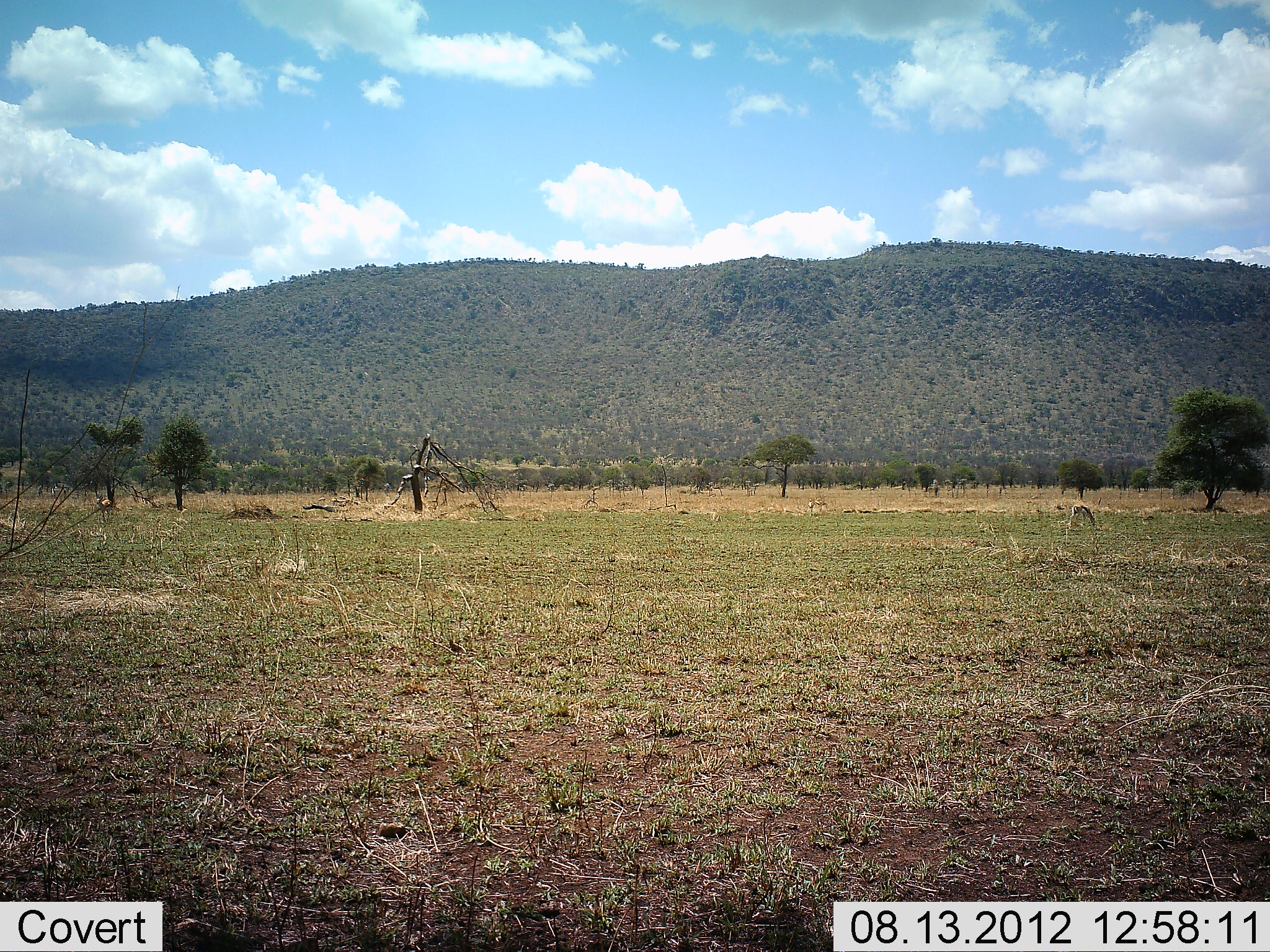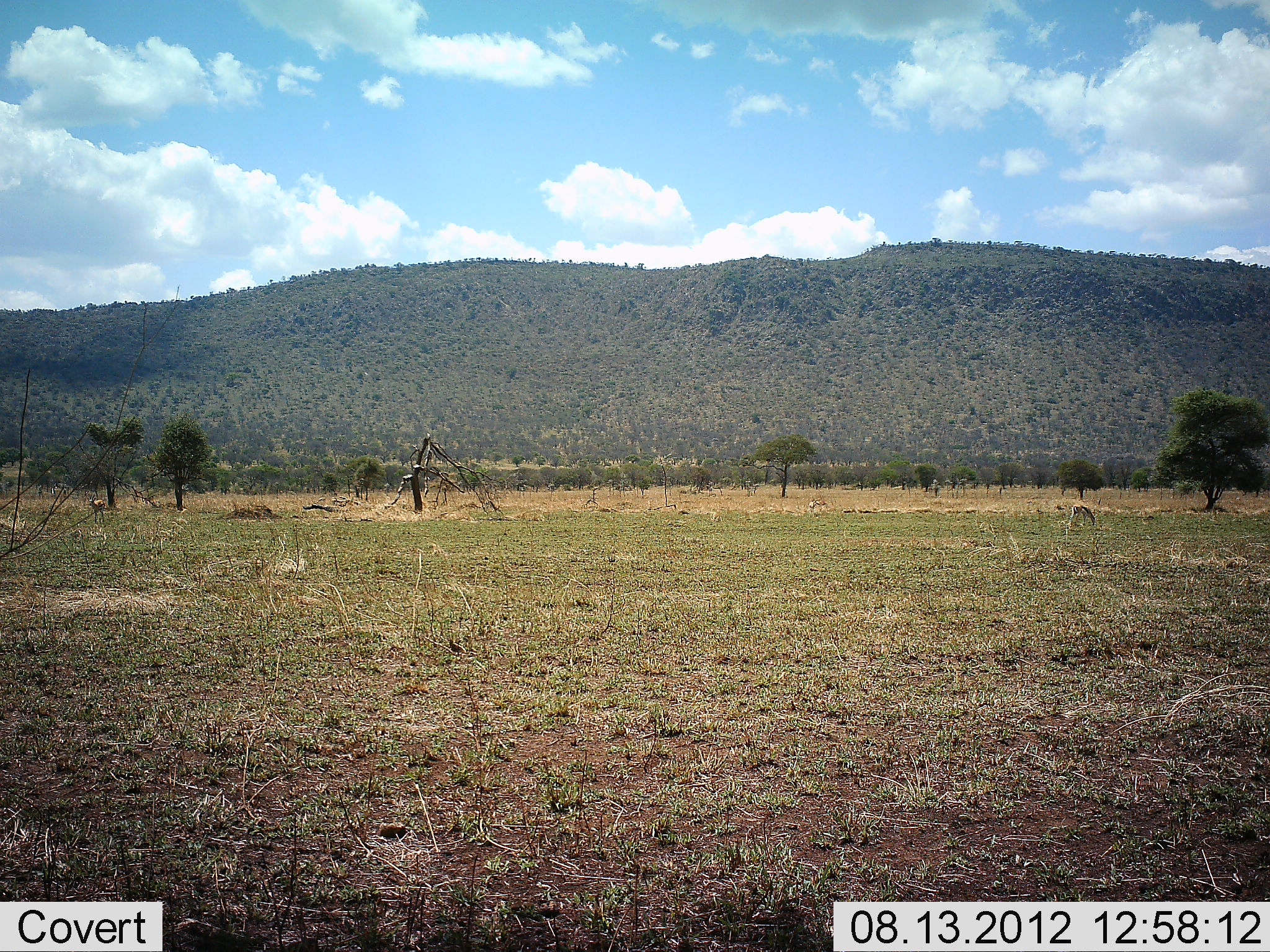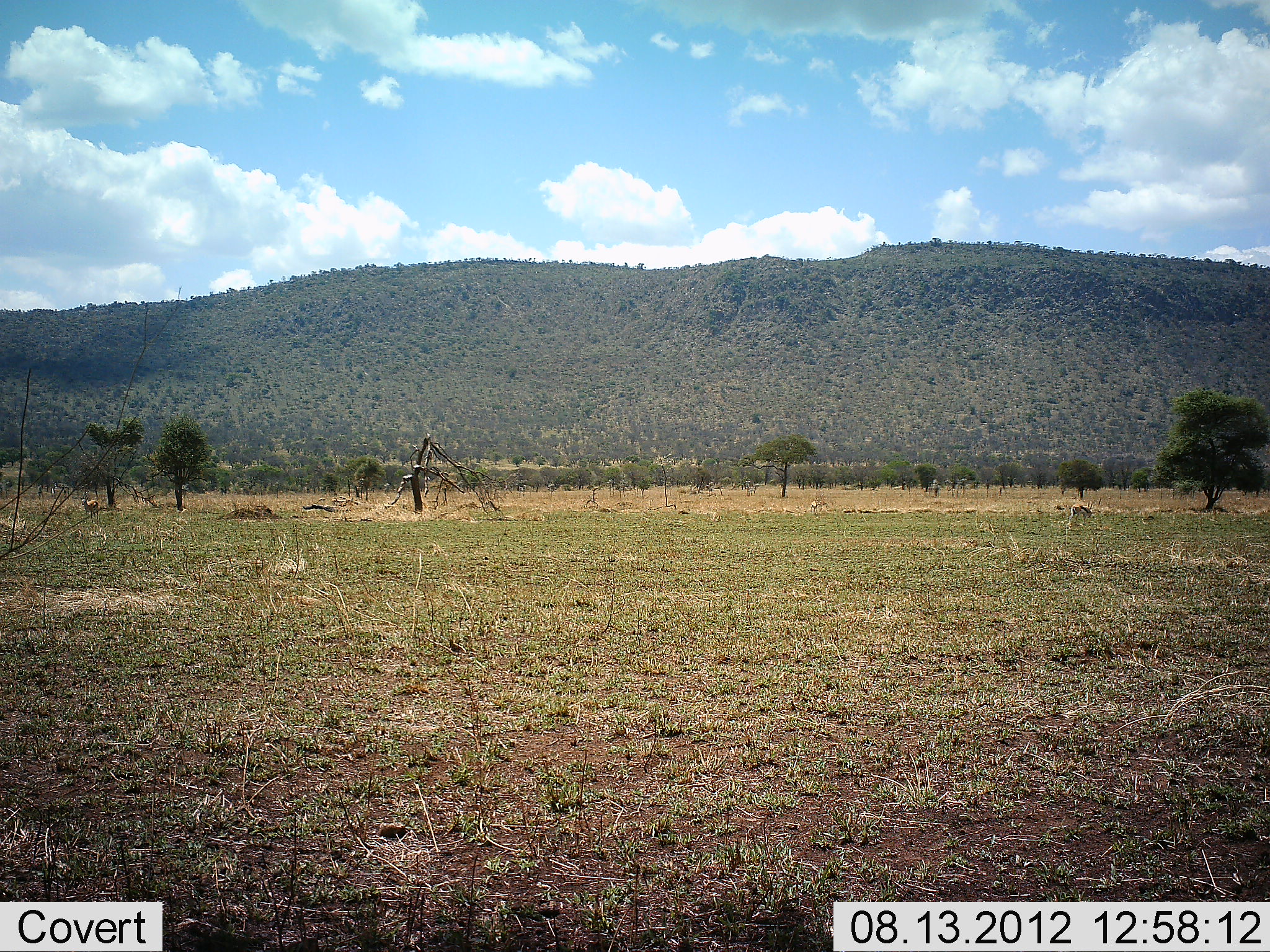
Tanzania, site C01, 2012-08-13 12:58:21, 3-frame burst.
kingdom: Animalia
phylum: Chordata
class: Mammalia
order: Artiodactyla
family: Bovidae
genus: Eudorcas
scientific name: Eudorcas thomsonii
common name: thomson's gazelle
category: gazellethomsons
Gazellethomsons (thomson's gazelle) (Eudorcas thomsonii), count 2. Behavior (volunteer vote fractions): standing 17%, resting 0%, moving 67%, interacting 0%. Young present (vote fraction): 0%. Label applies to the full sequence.